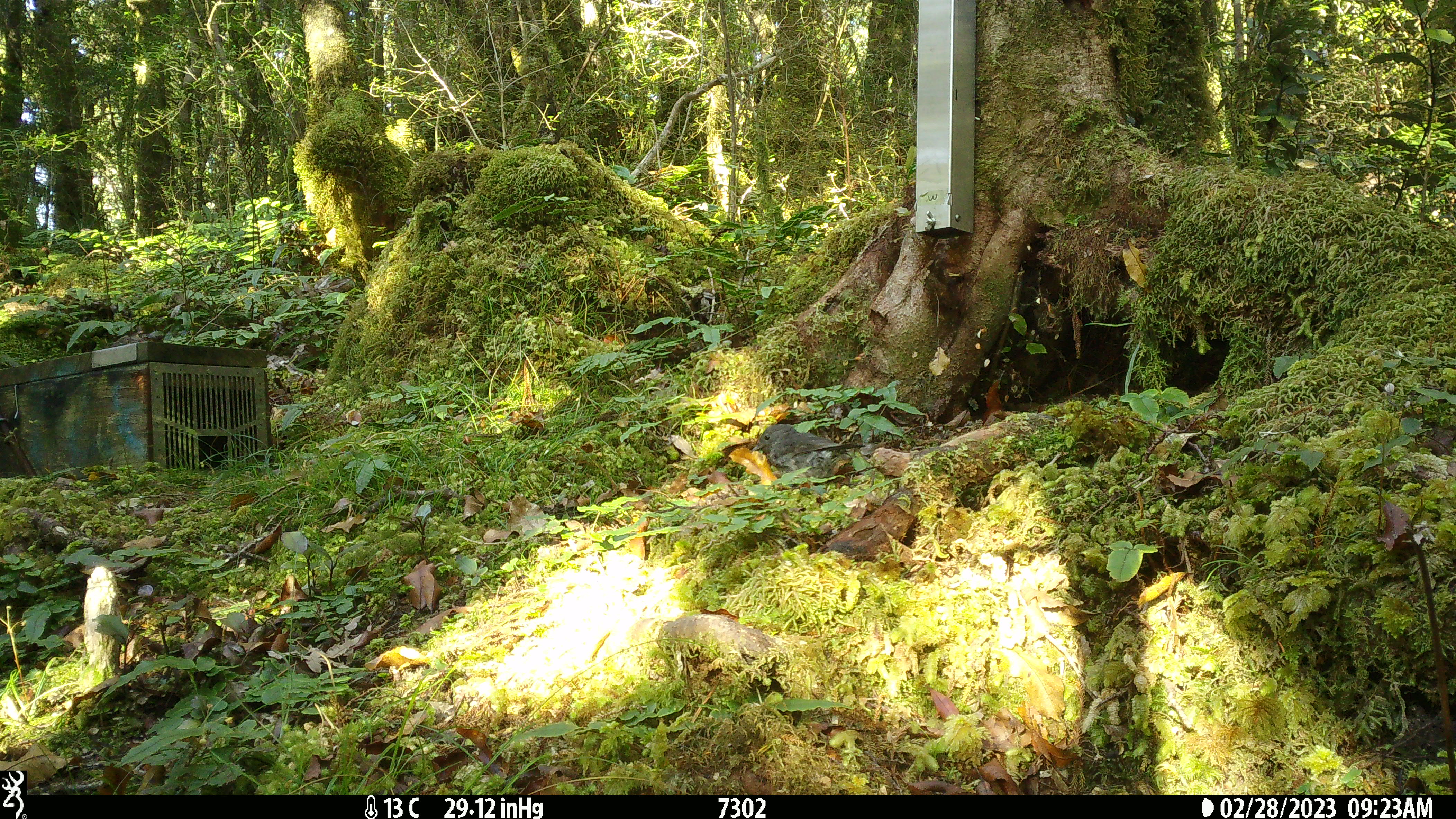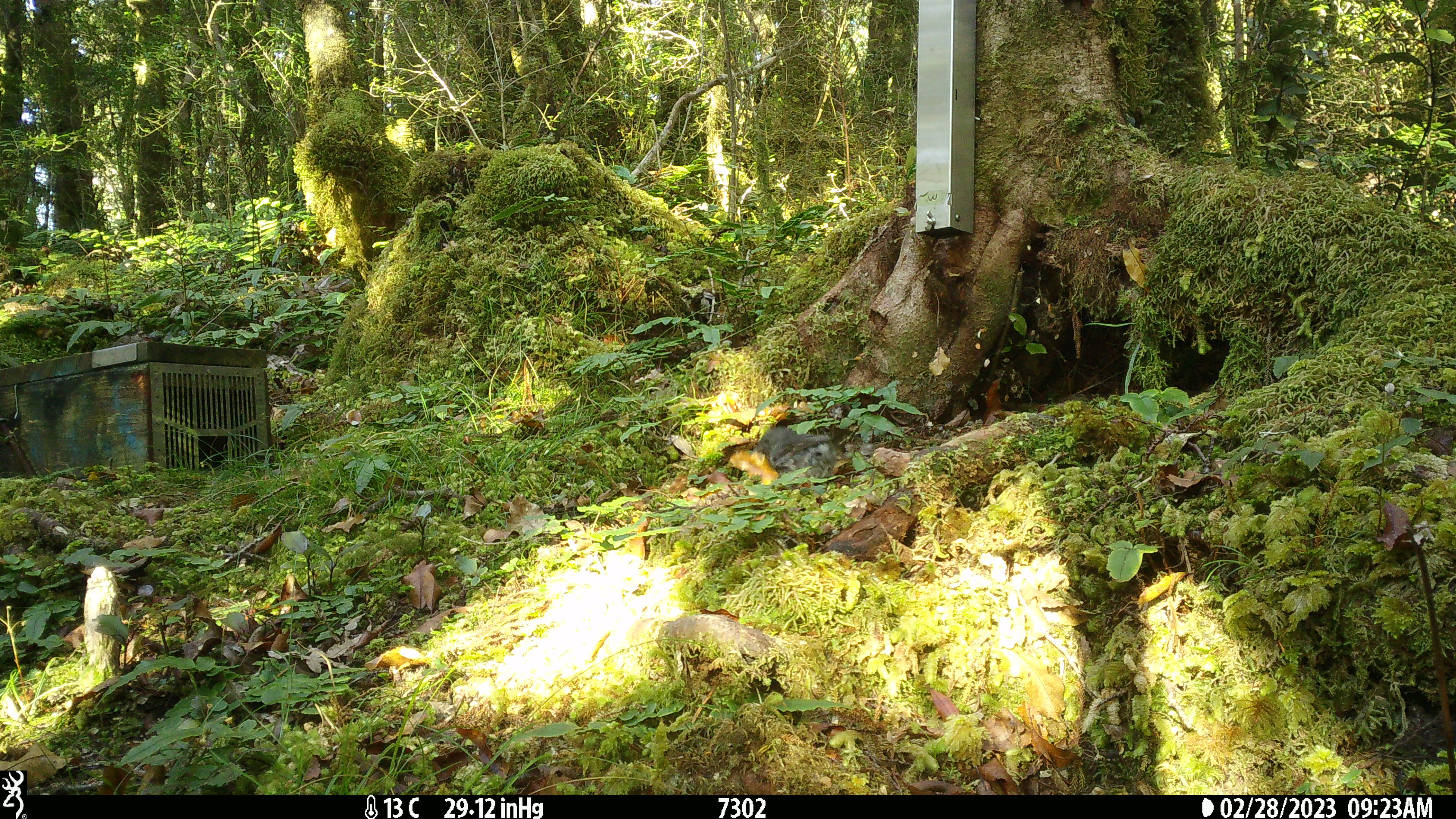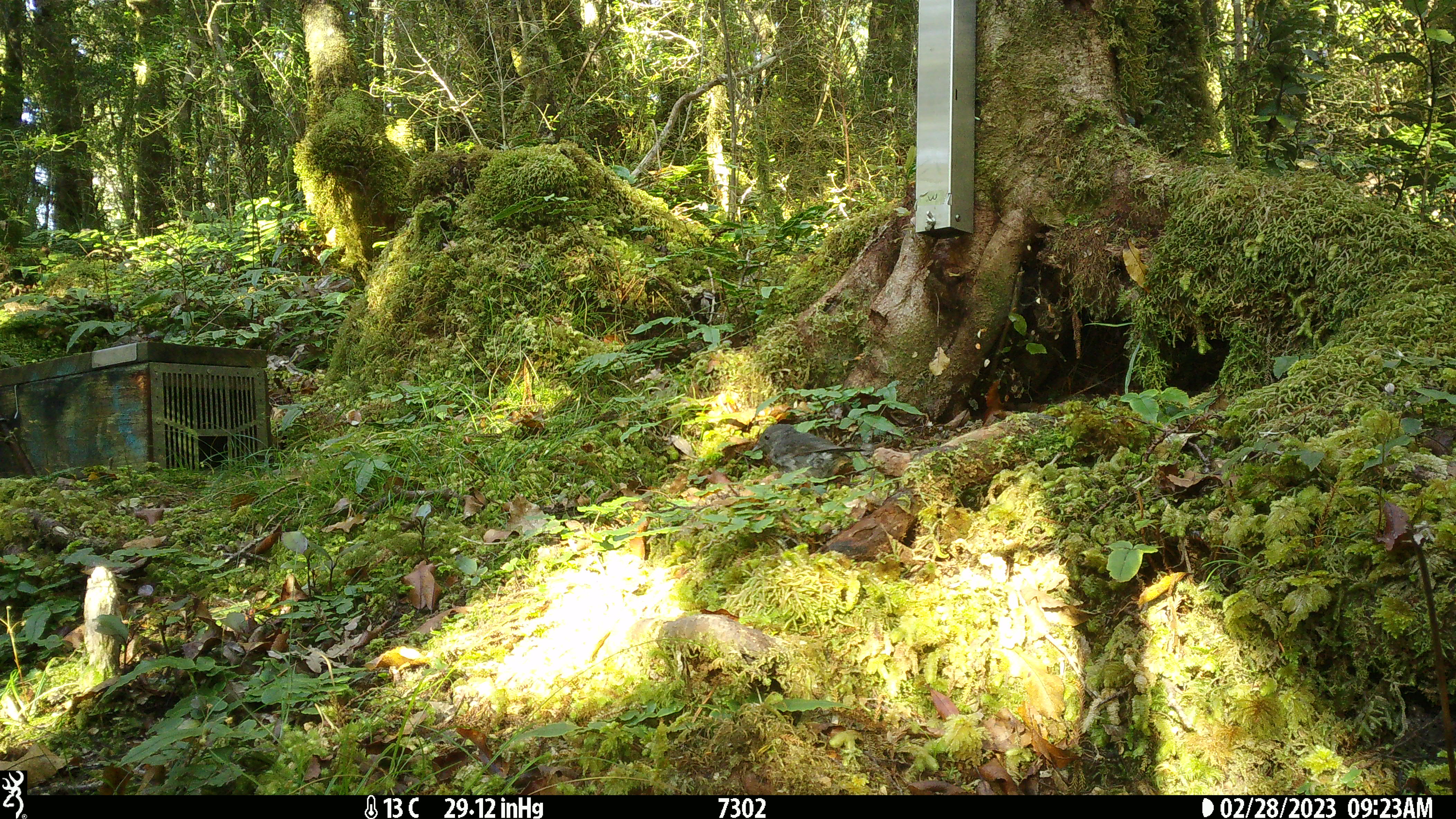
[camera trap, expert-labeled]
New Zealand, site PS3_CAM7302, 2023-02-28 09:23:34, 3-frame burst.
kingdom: Animalia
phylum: Chordata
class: Aves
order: Passeriformes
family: Petroicidae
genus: Petroica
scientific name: Petroica australis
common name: new zealand robin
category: robin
Robin (new zealand robin) (Petroica australis).